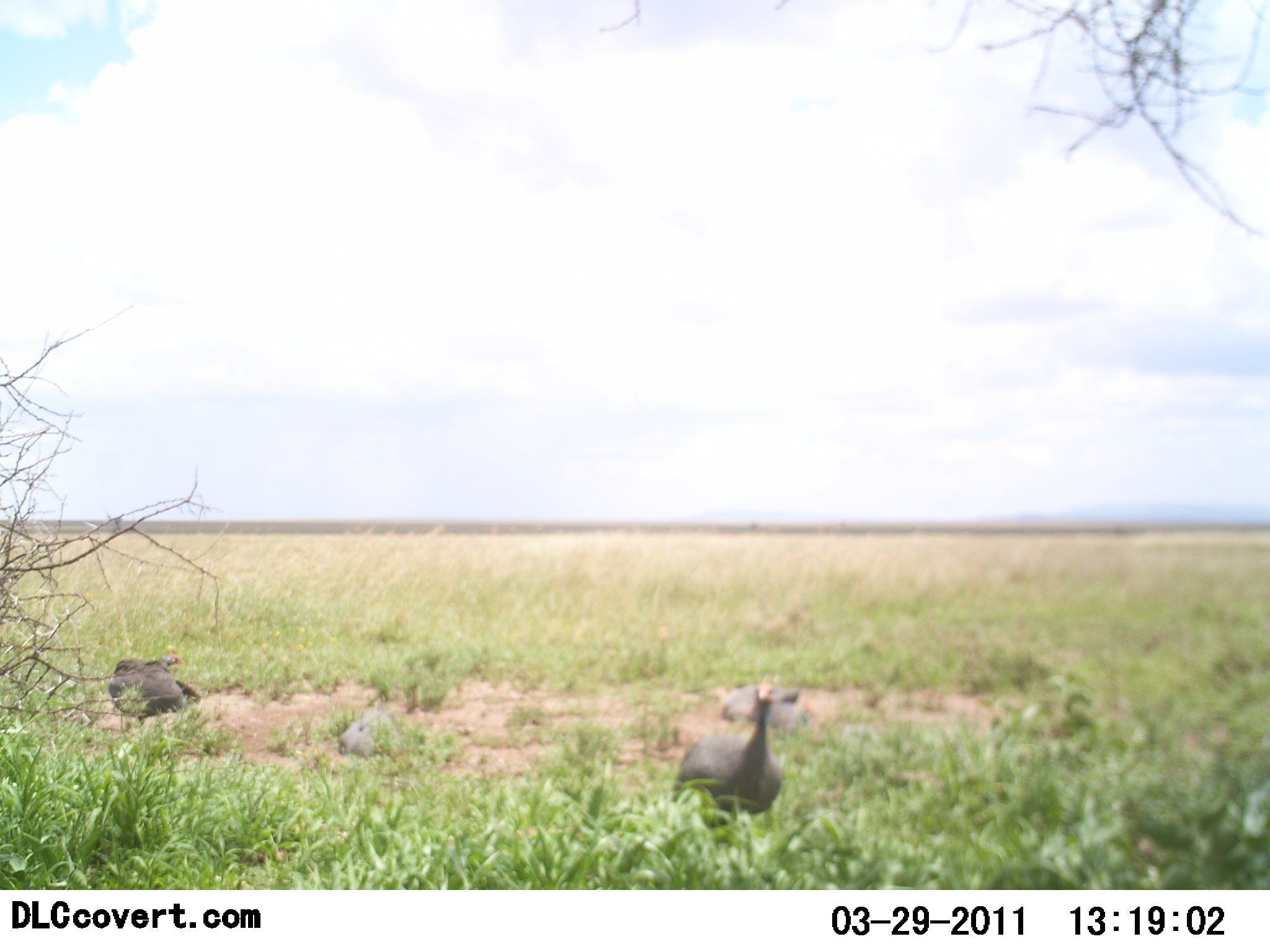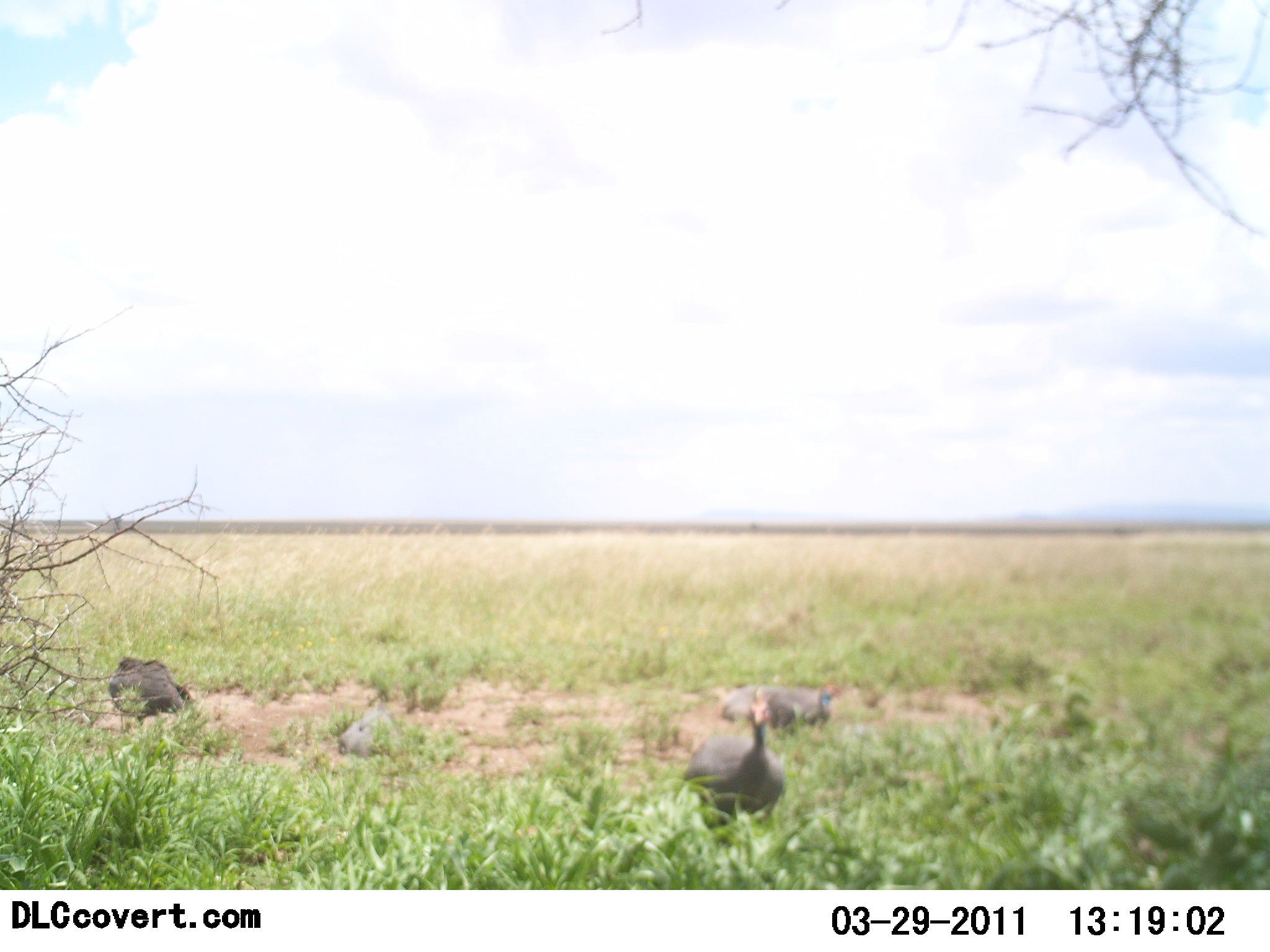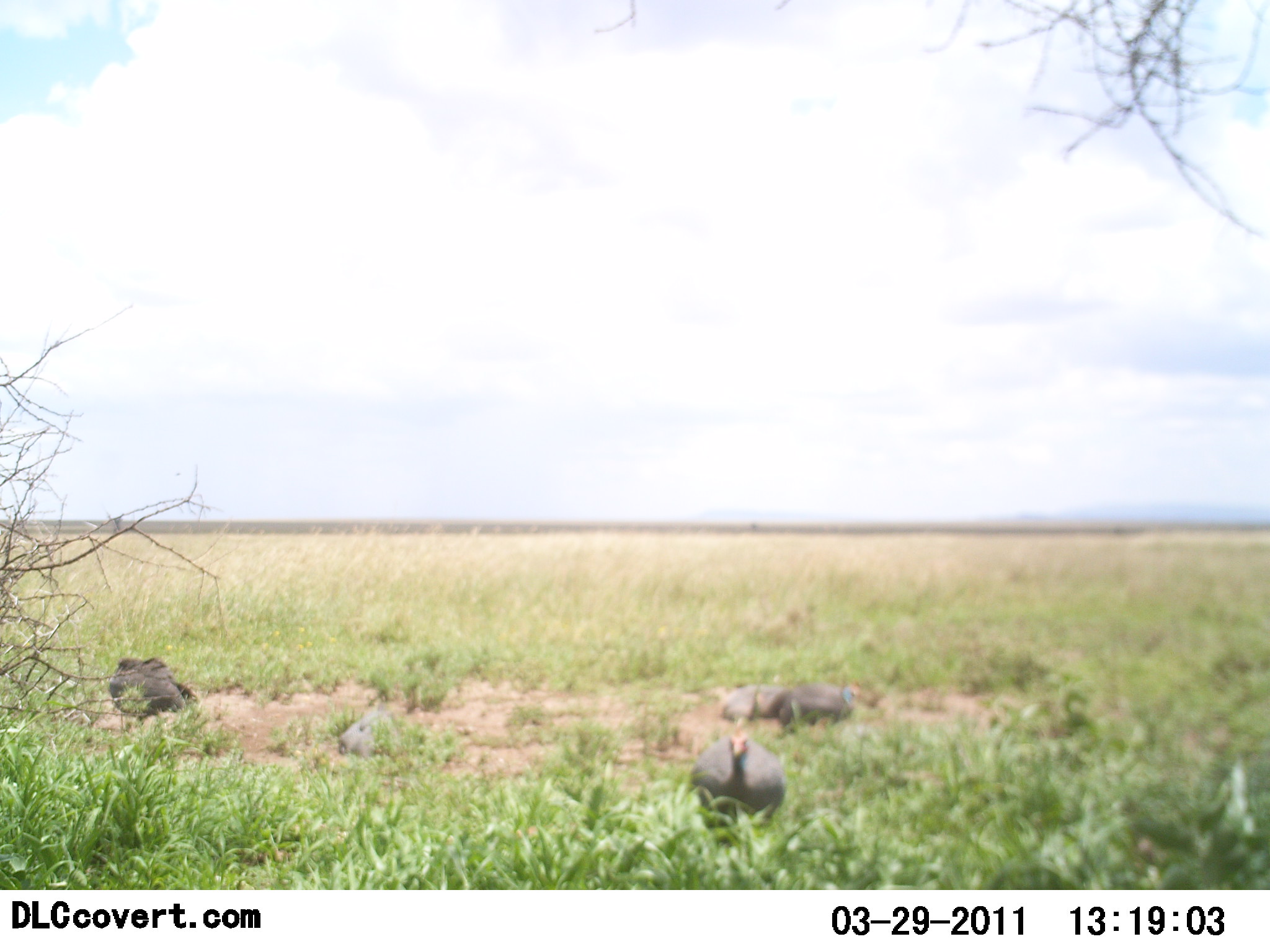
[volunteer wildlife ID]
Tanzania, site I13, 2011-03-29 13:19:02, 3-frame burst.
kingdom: Animalia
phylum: Chordata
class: Aves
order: Galliformes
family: Numididae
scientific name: Numididae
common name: guinea fowl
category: guineafowl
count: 3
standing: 69%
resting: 15%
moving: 62%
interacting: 0%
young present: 0%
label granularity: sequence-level